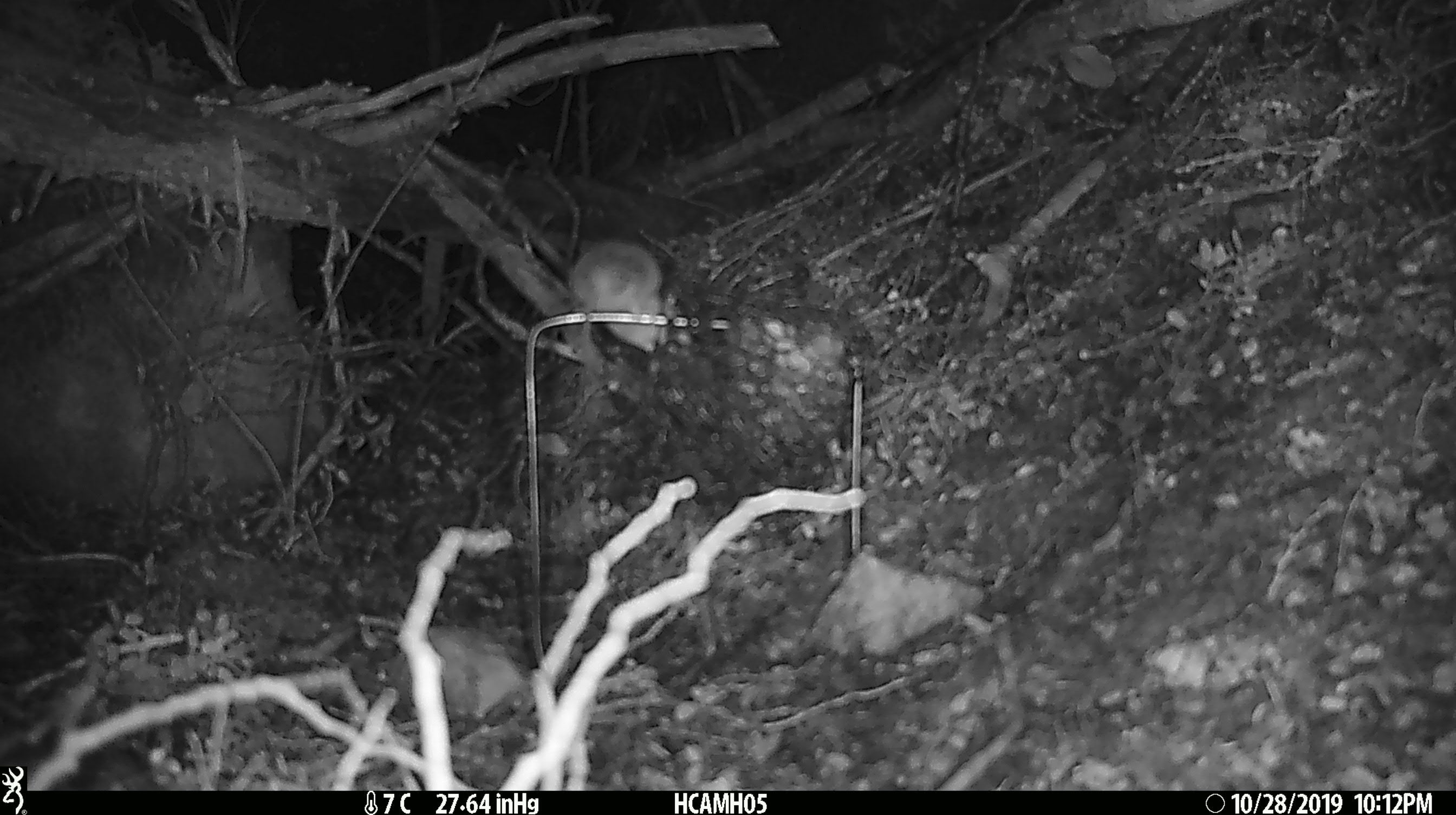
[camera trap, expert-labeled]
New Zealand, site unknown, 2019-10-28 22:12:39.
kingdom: Animalia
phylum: Chordata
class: Mammalia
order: Rodentia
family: Muridae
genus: Mus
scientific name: Mus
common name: mouse